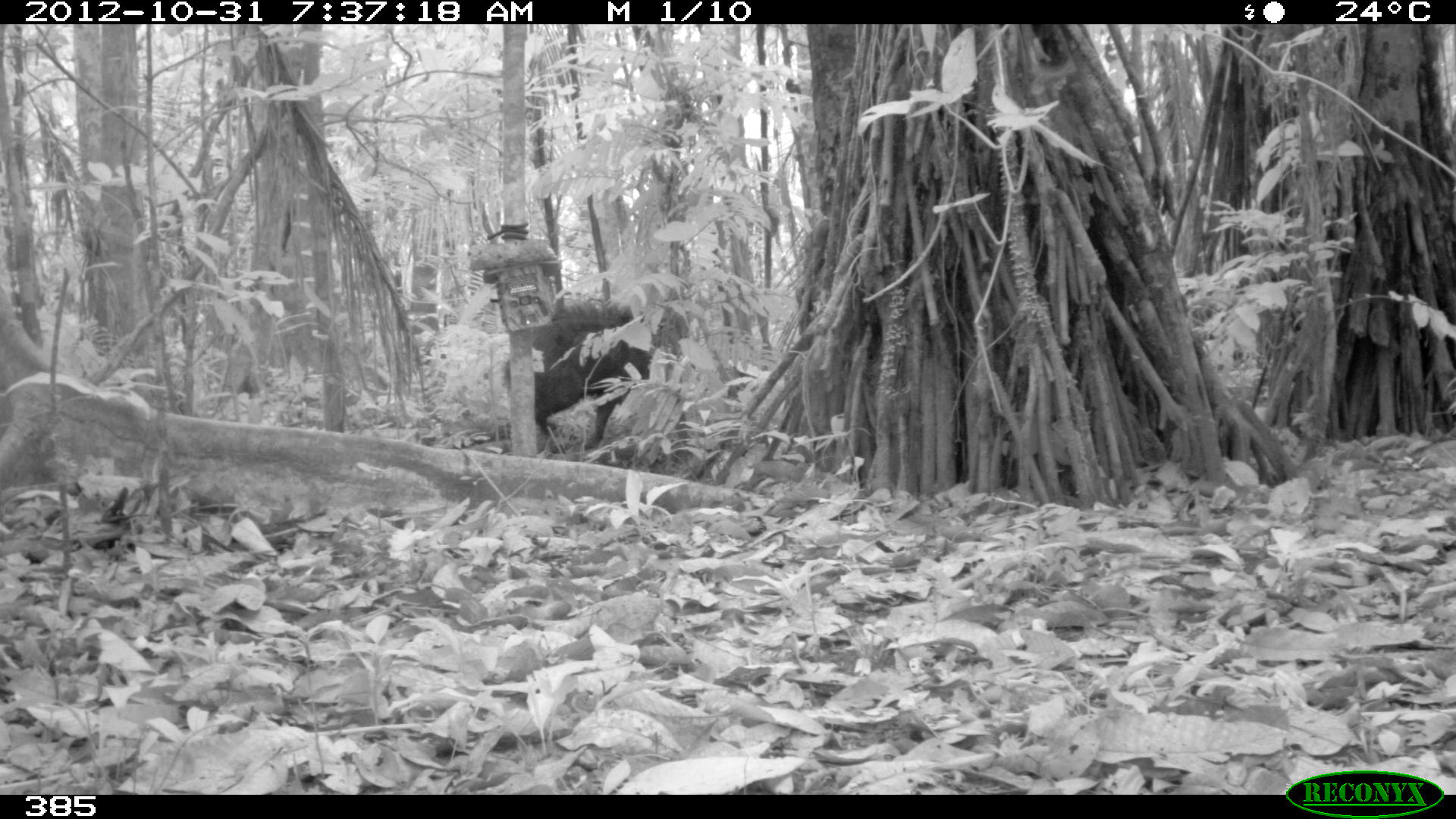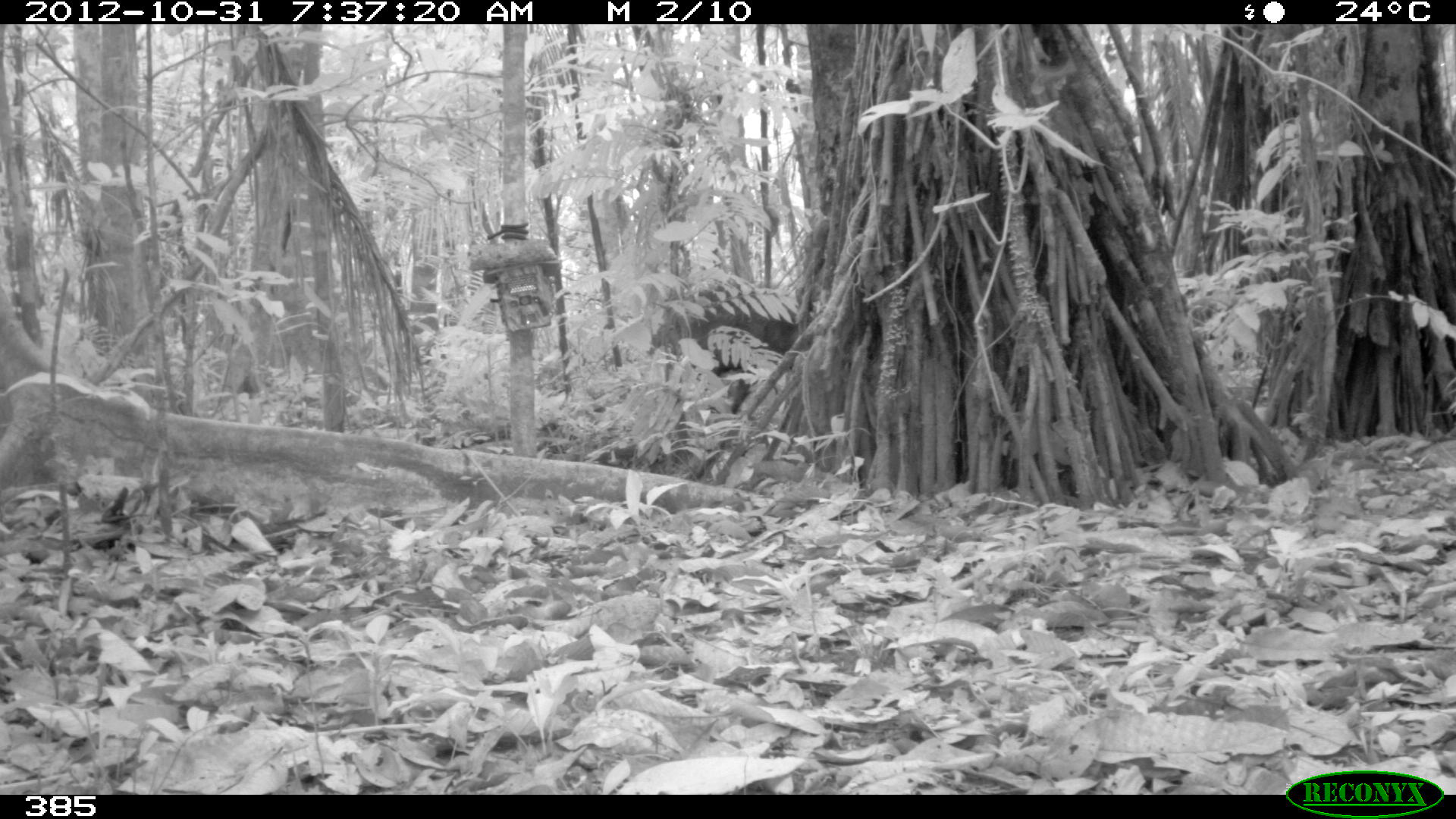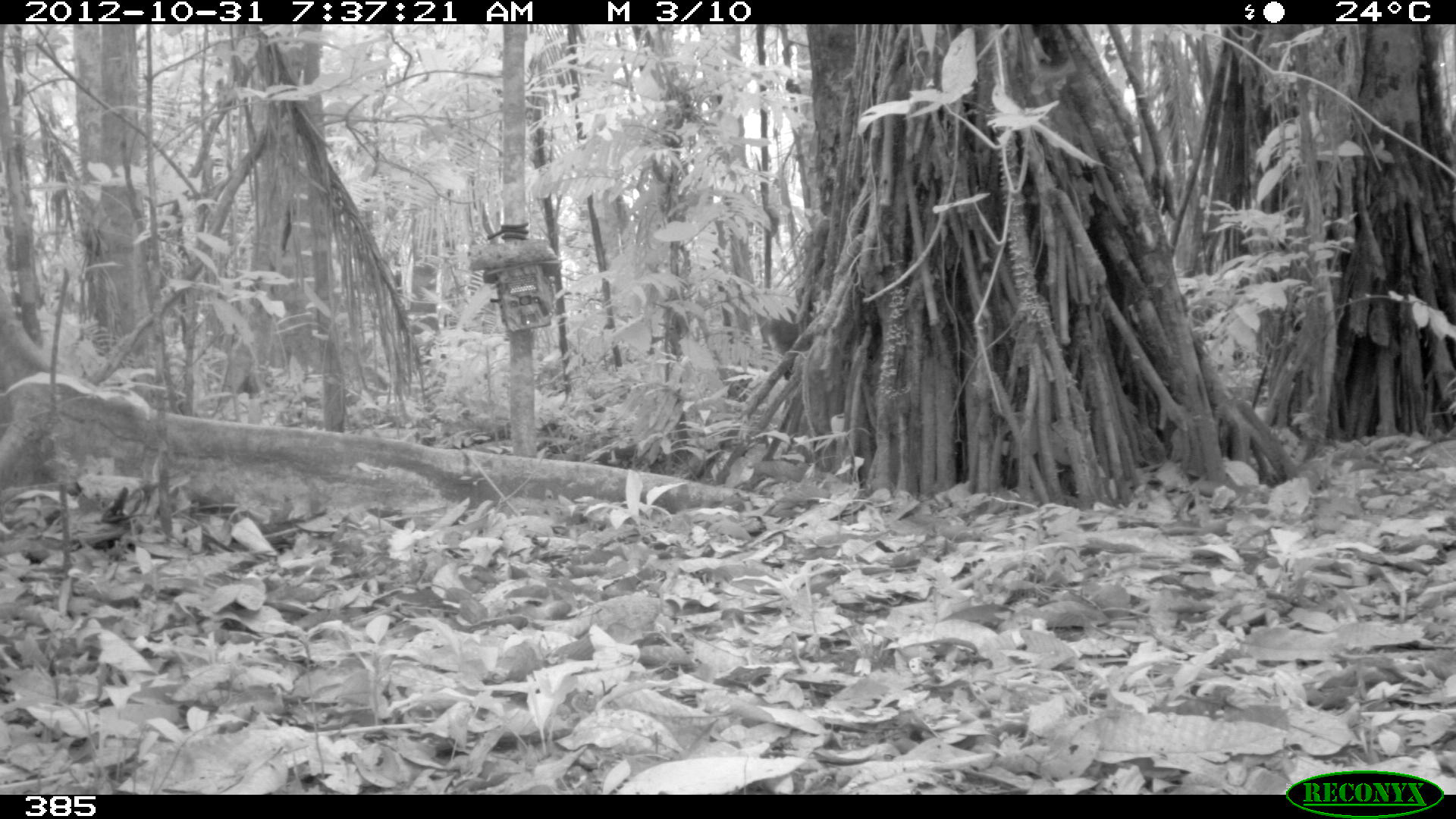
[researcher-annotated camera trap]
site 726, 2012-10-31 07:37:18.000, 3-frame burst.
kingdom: Animalia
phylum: Chordata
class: Mammalia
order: Artiodactyla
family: Tayassuidae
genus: Tayassu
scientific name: Tayassu pecari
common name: white-lipped peccary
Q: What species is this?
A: Tayassu pecari (white-lipped peccary).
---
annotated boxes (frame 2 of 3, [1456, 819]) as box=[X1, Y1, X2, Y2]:
tayassu pecari: box=[642, 281, 800, 432]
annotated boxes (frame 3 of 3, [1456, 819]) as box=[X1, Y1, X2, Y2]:
tayassu pecari: box=[764, 299, 812, 383]